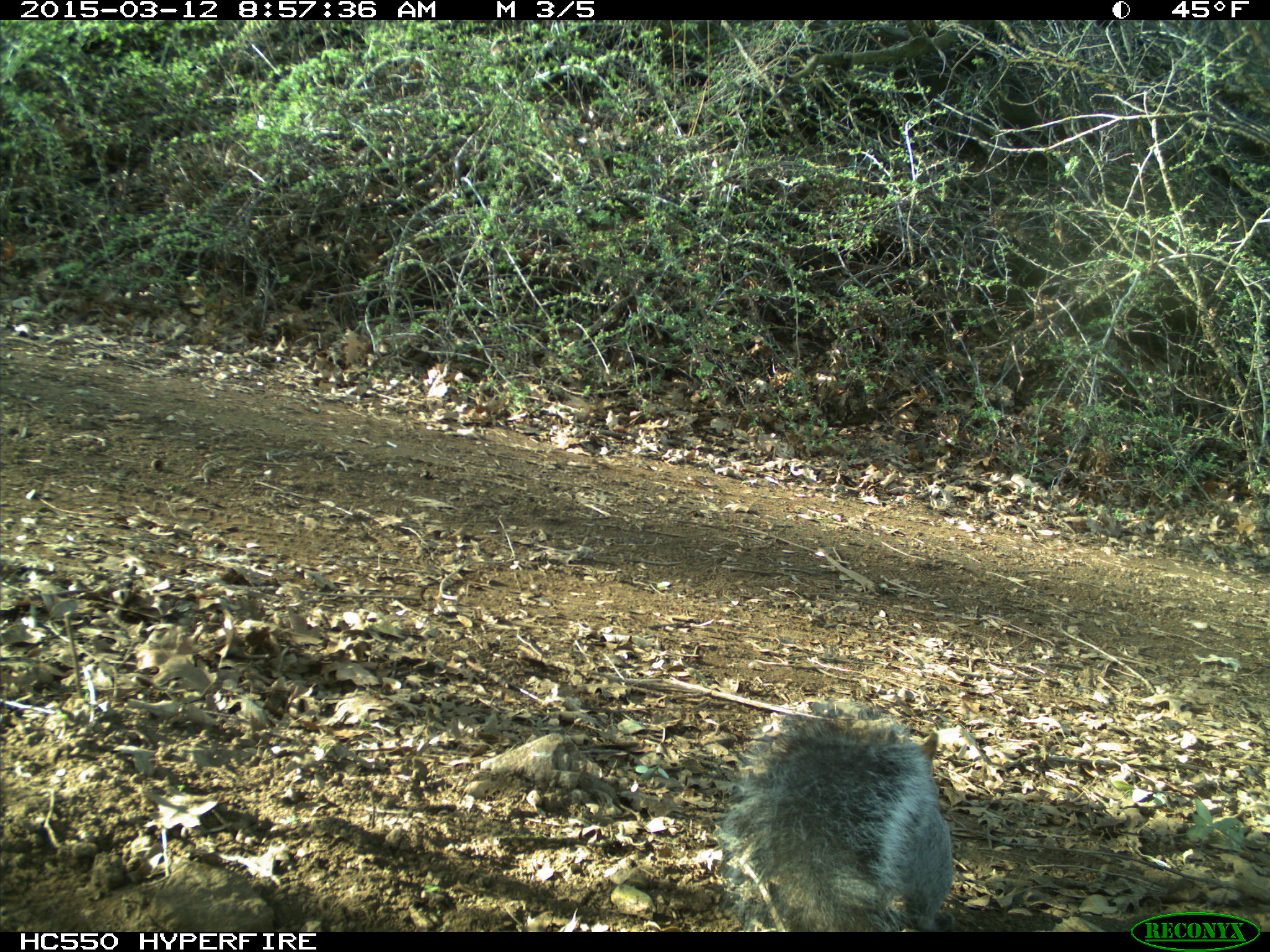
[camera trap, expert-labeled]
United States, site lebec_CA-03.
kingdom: Animalia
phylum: Chordata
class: Mammalia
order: Rodentia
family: Sciuridae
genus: Sciurus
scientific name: Sciurus carolinensis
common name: eastern gray squirrel